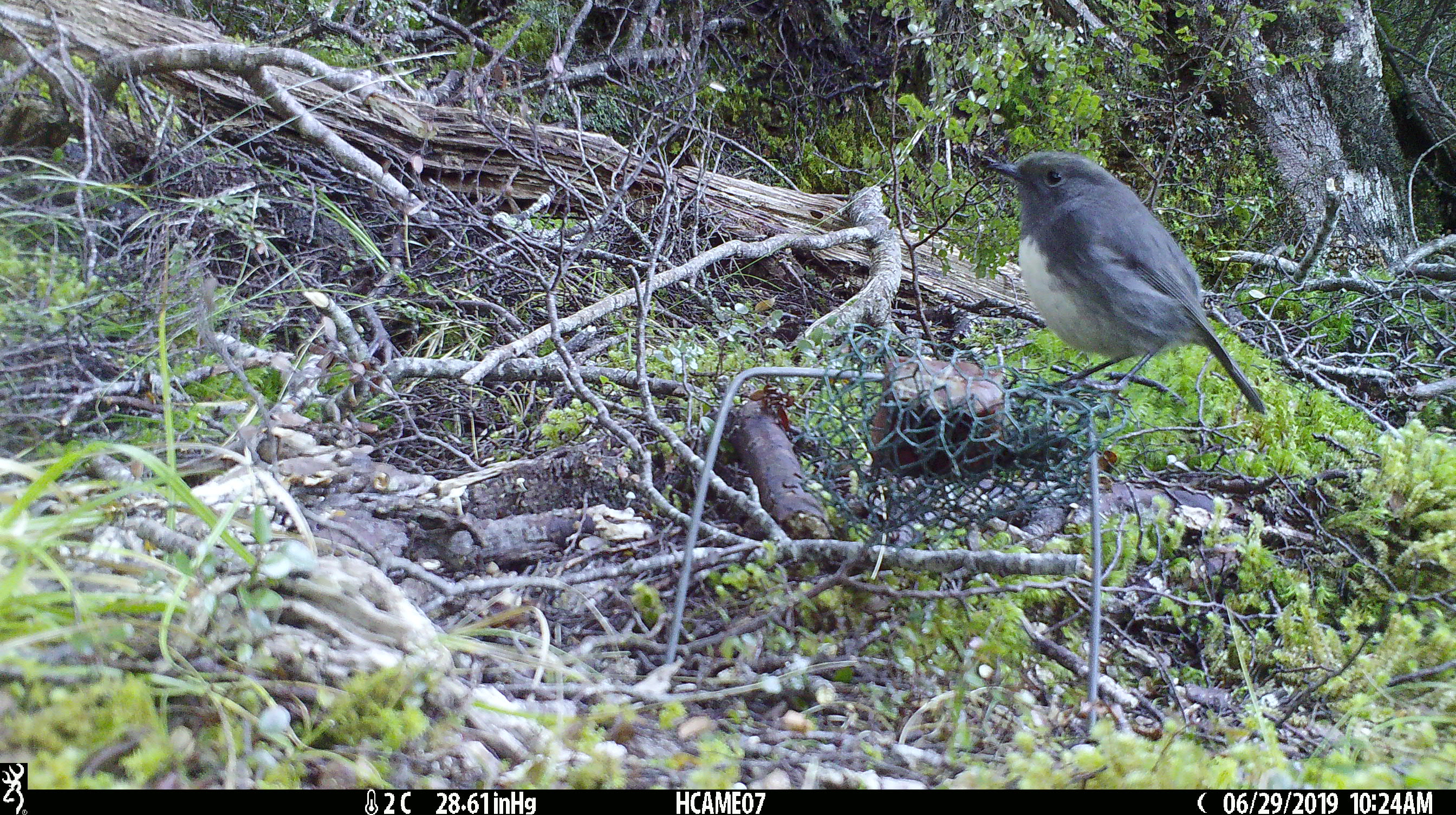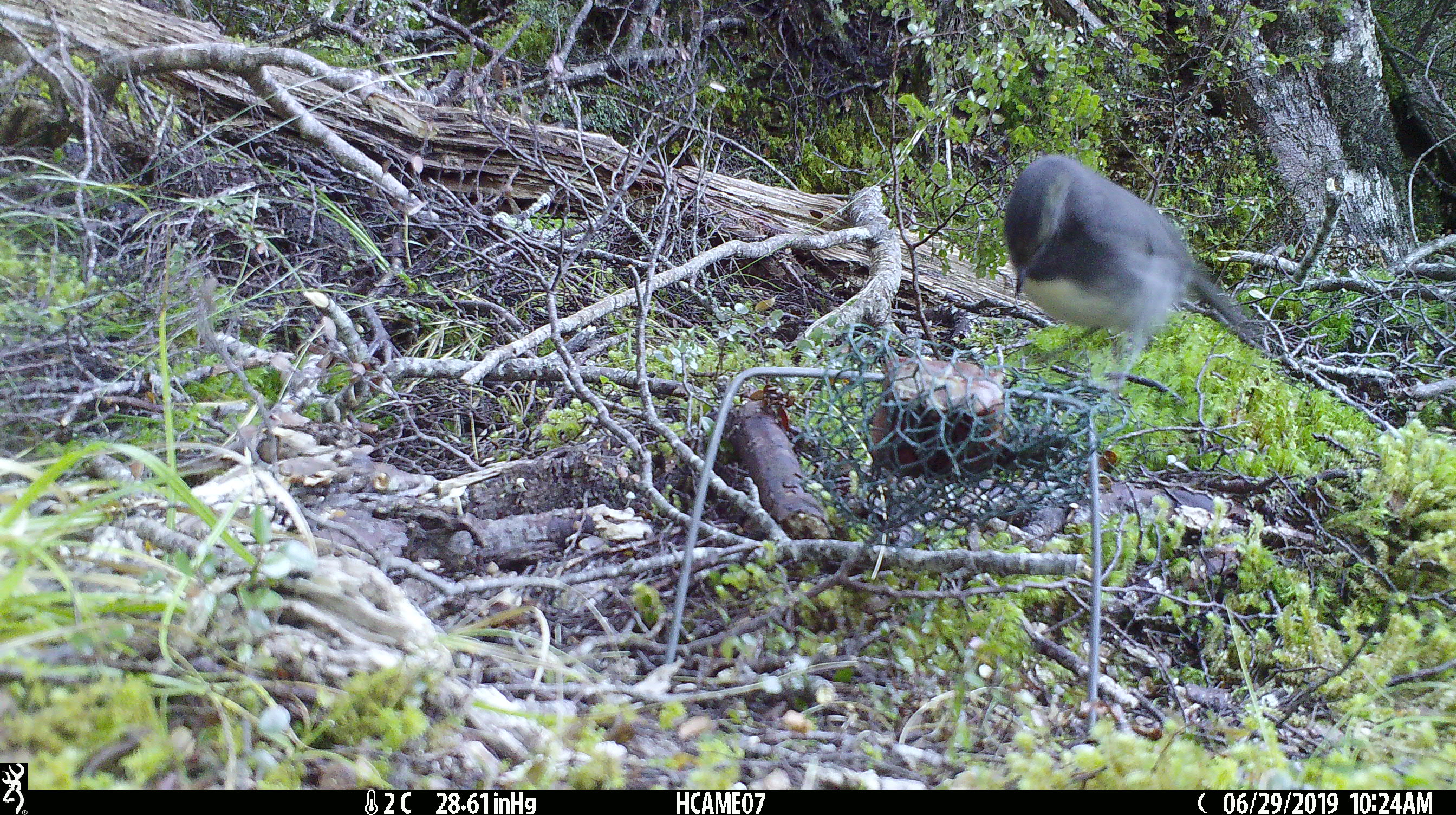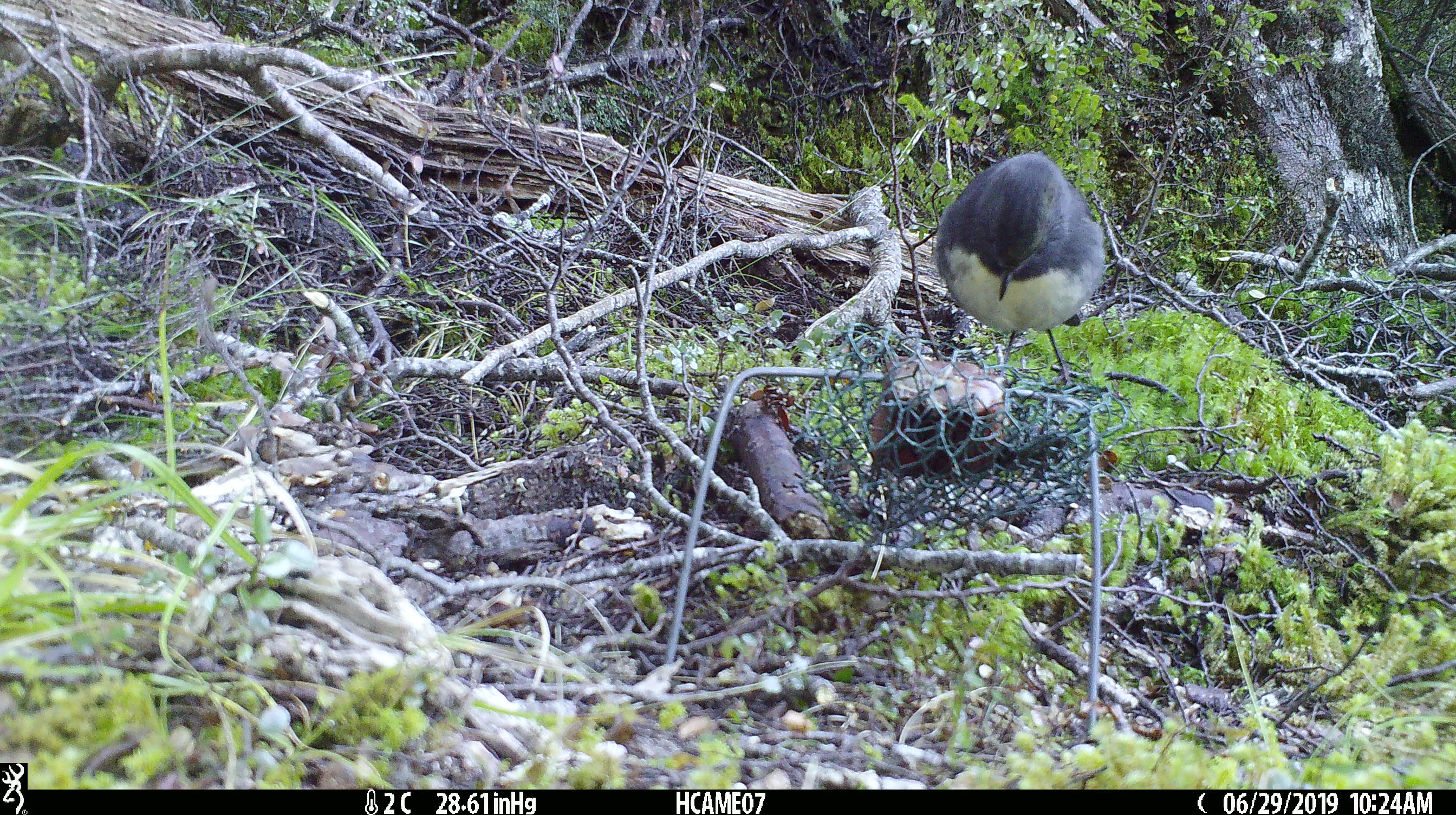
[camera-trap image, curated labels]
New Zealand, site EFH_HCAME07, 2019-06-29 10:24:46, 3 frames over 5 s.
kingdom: Animalia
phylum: Chordata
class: Aves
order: Passeriformes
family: Petroicidae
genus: Petroica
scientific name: Petroica australis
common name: new zealand robin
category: robin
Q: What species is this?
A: Robin (new zealand robin) (Petroica australis).